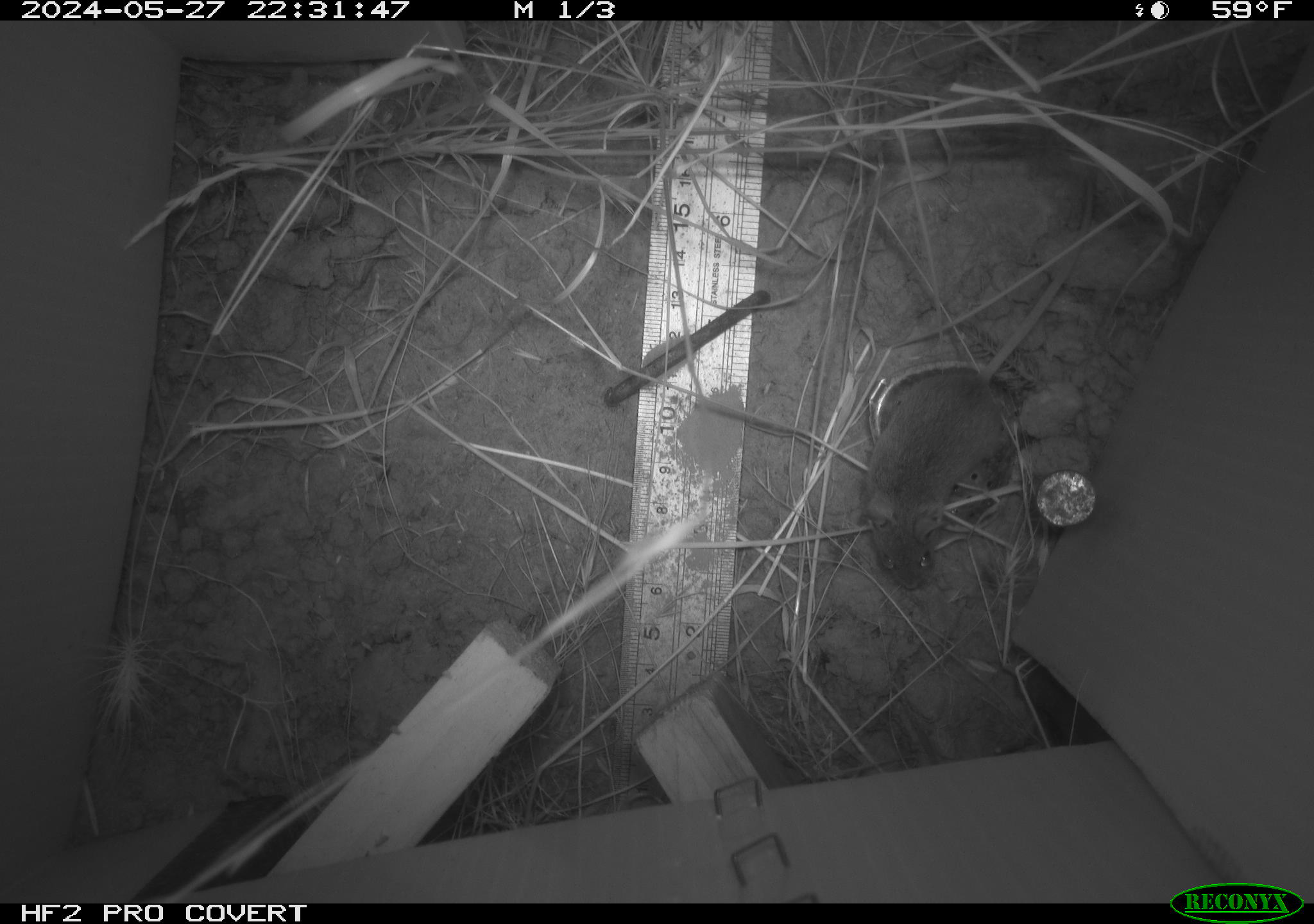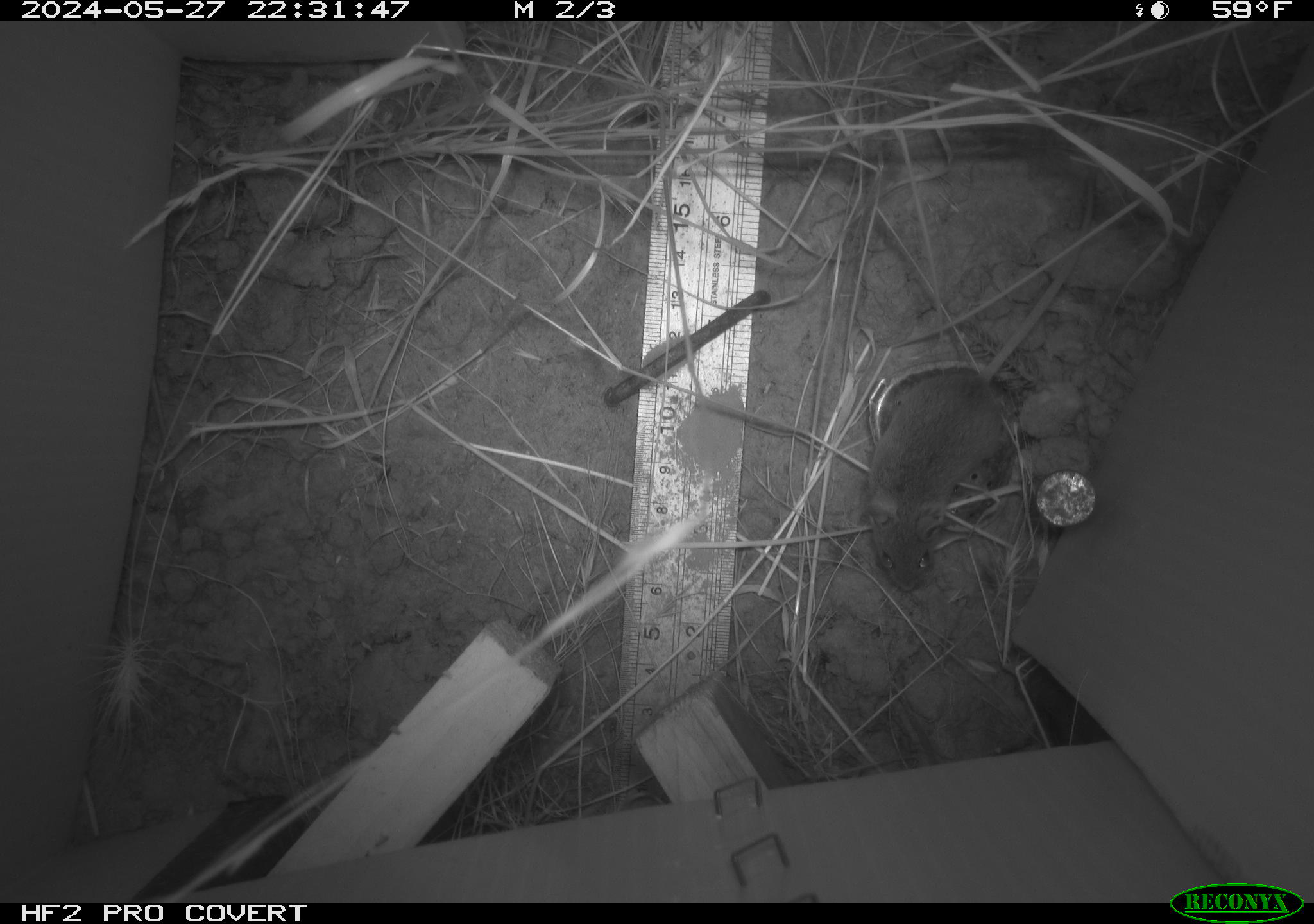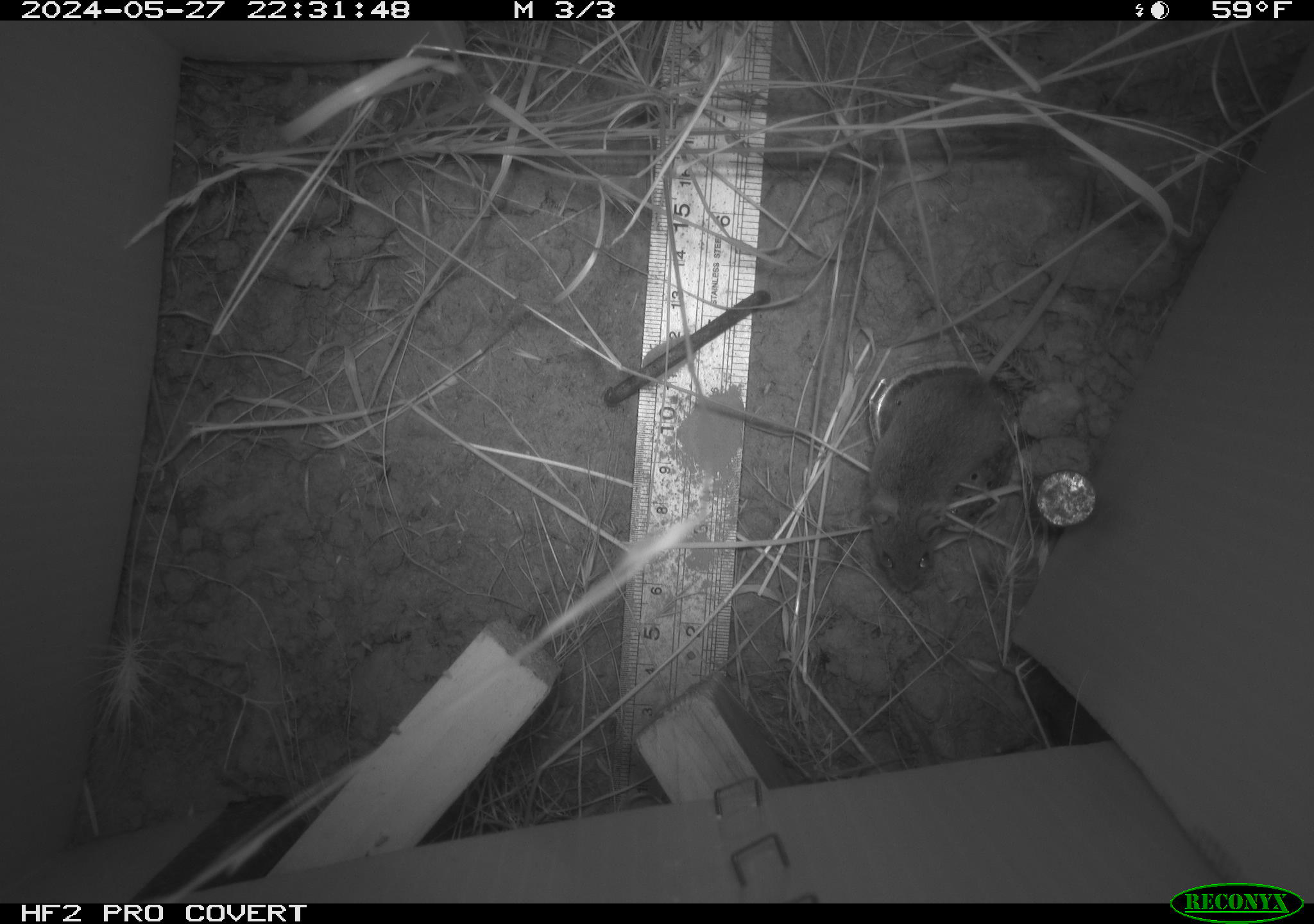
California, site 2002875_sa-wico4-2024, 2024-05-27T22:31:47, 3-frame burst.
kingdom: Animalia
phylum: Chordata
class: Mammalia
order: Rodentia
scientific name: Rodentia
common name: mouse species